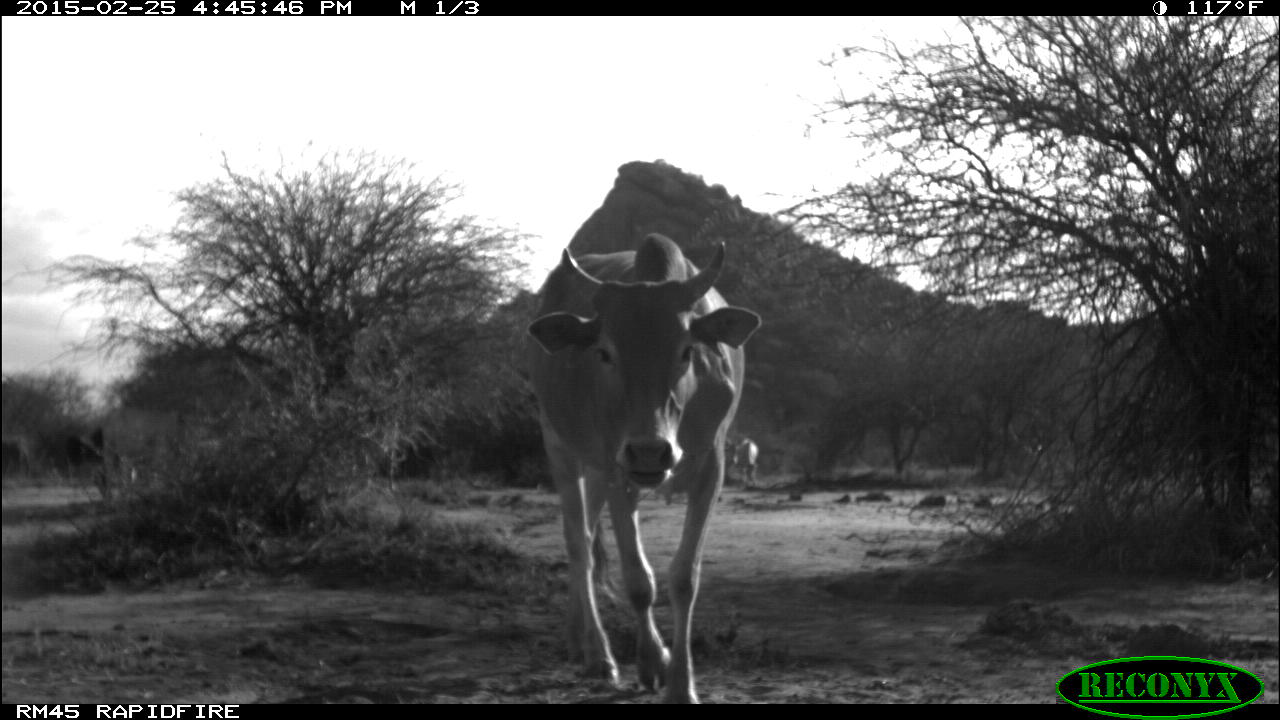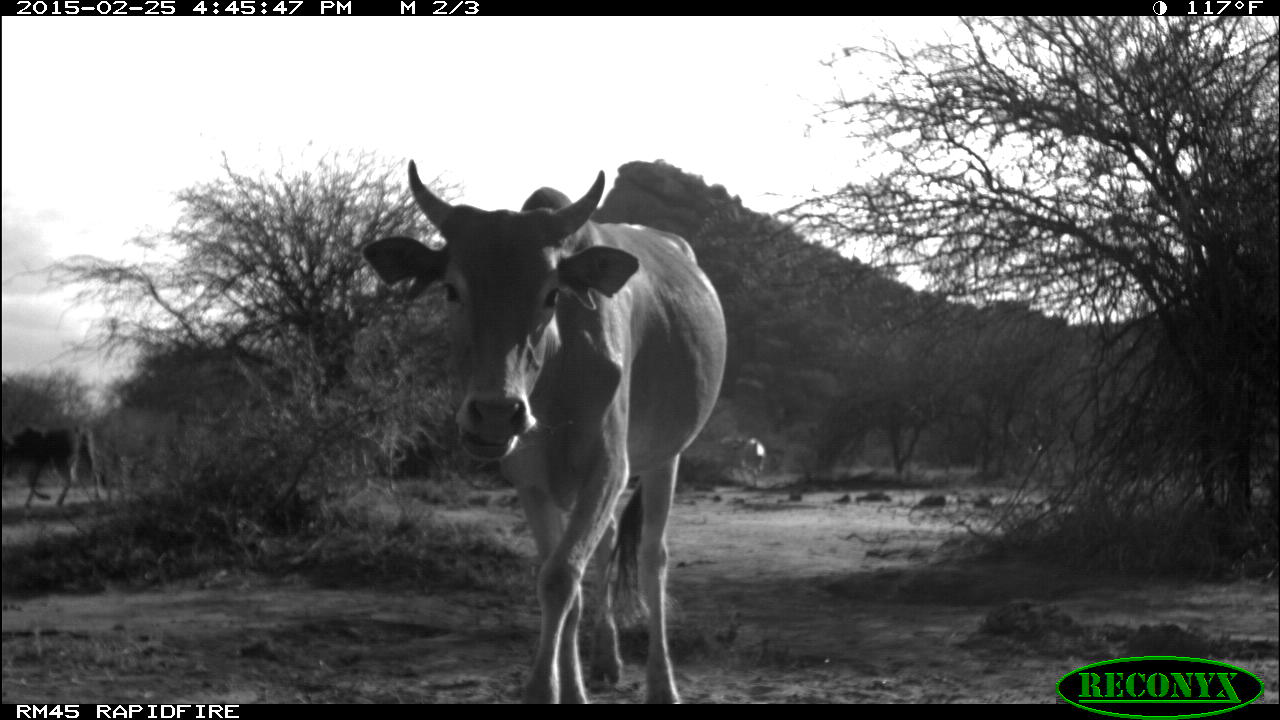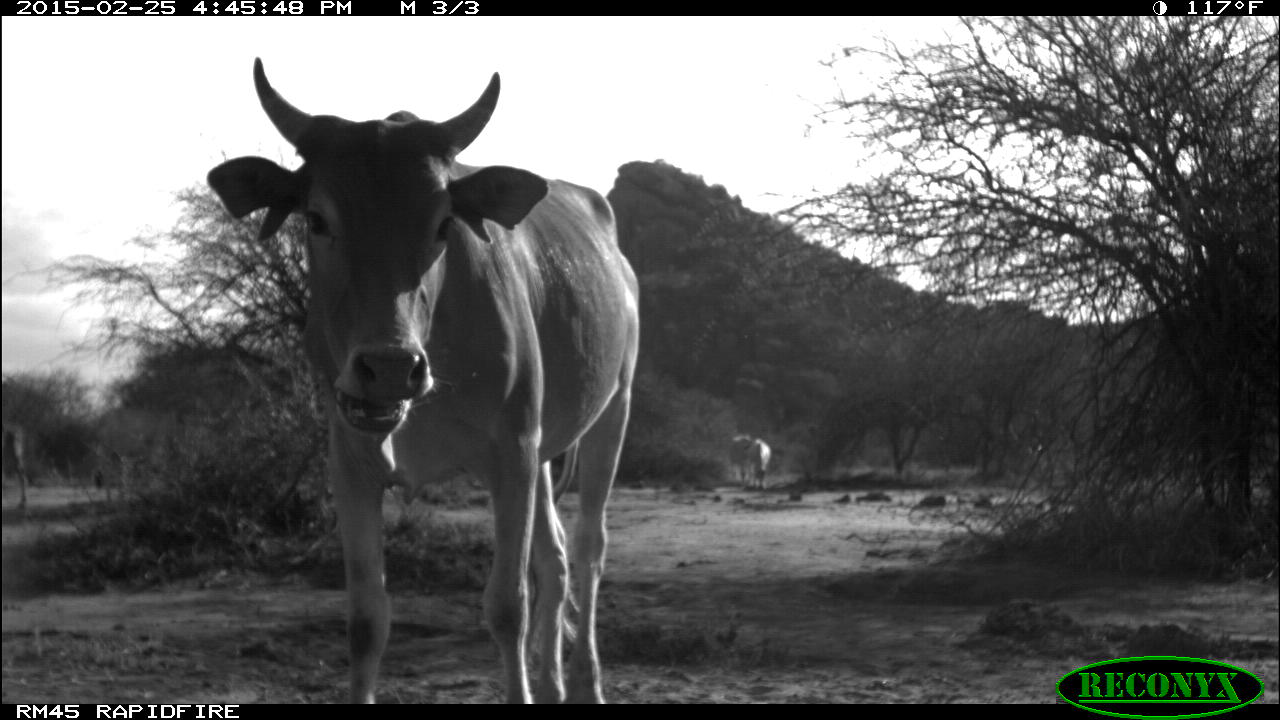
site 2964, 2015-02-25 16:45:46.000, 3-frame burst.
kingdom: Animalia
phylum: Chordata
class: Mammalia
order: Artiodactyla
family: Bovidae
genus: Bos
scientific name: Bos taurus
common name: domestic cattle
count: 14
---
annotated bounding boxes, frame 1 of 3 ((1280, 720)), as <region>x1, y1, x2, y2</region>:
bos taurus: <region>515, 232, 763, 703</region>; <region>733, 437, 760, 486</region>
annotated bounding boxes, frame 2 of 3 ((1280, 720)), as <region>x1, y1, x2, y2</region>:
bos taurus: <region>360, 158, 725, 704</region>; <region>2, 422, 101, 506</region>; <region>732, 436, 766, 488</region>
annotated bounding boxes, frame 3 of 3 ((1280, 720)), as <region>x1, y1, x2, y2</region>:
bos taurus: <region>207, 55, 642, 703</region>; <region>746, 438, 771, 488</region>; <region>728, 436, 752, 481</region>